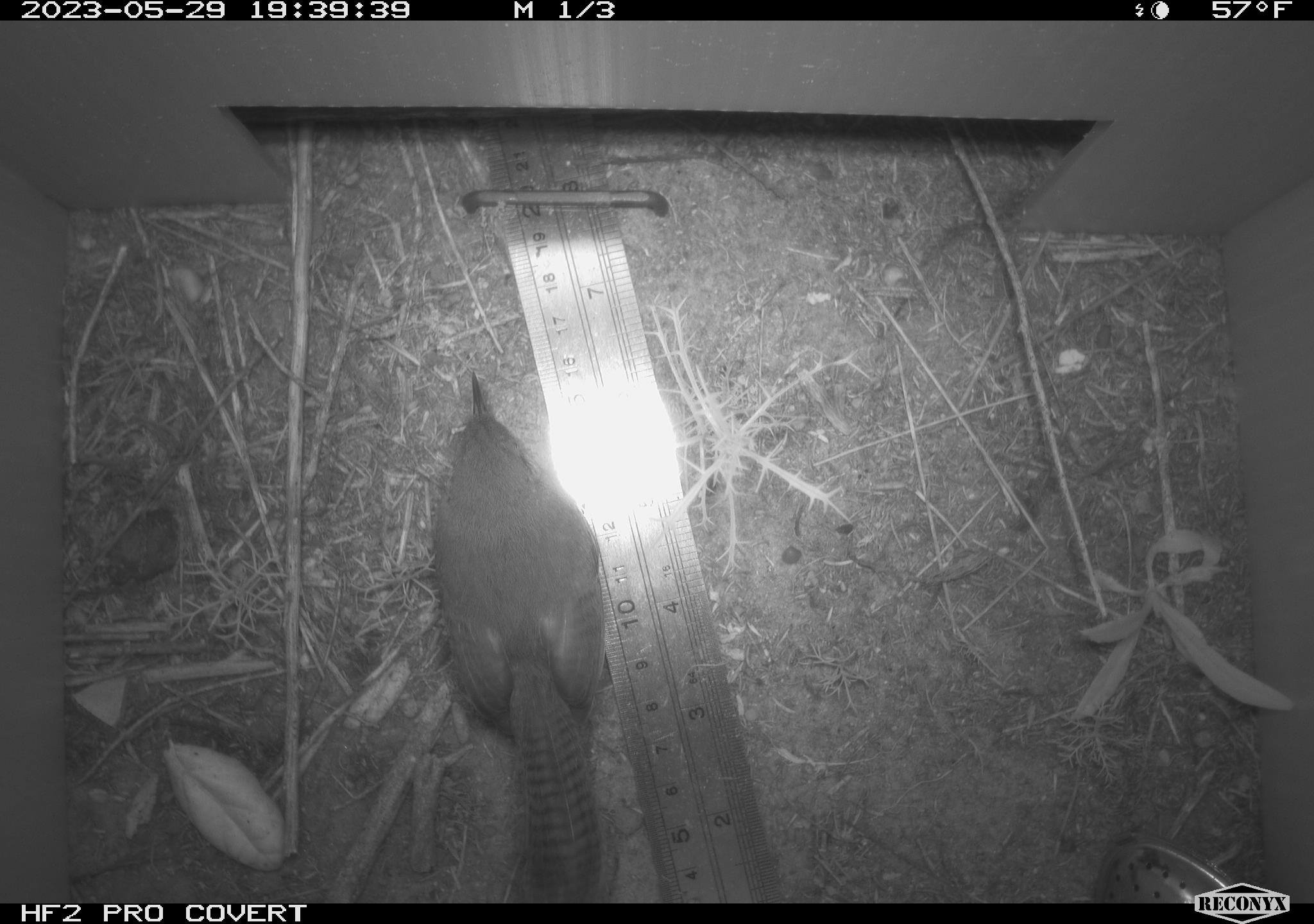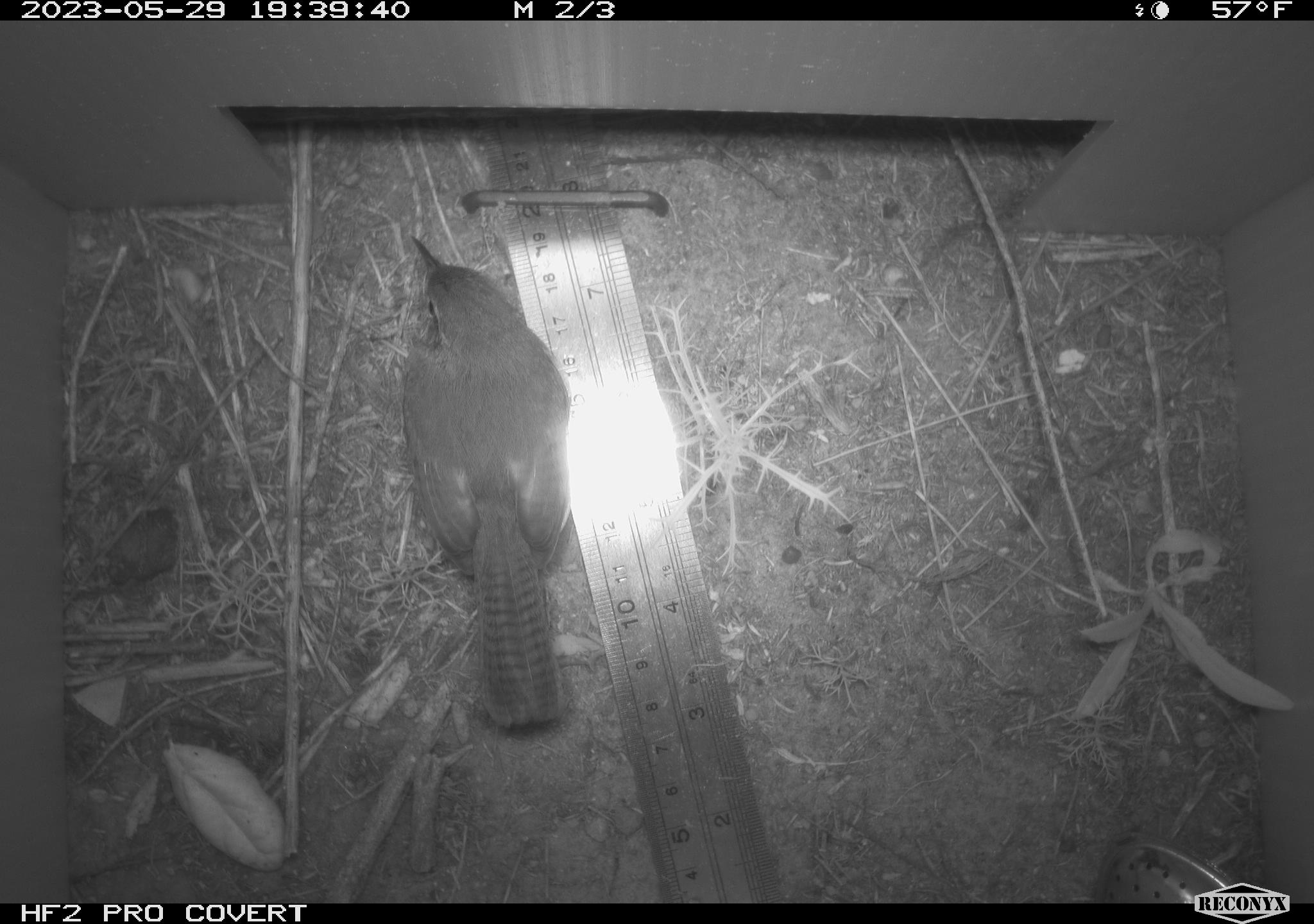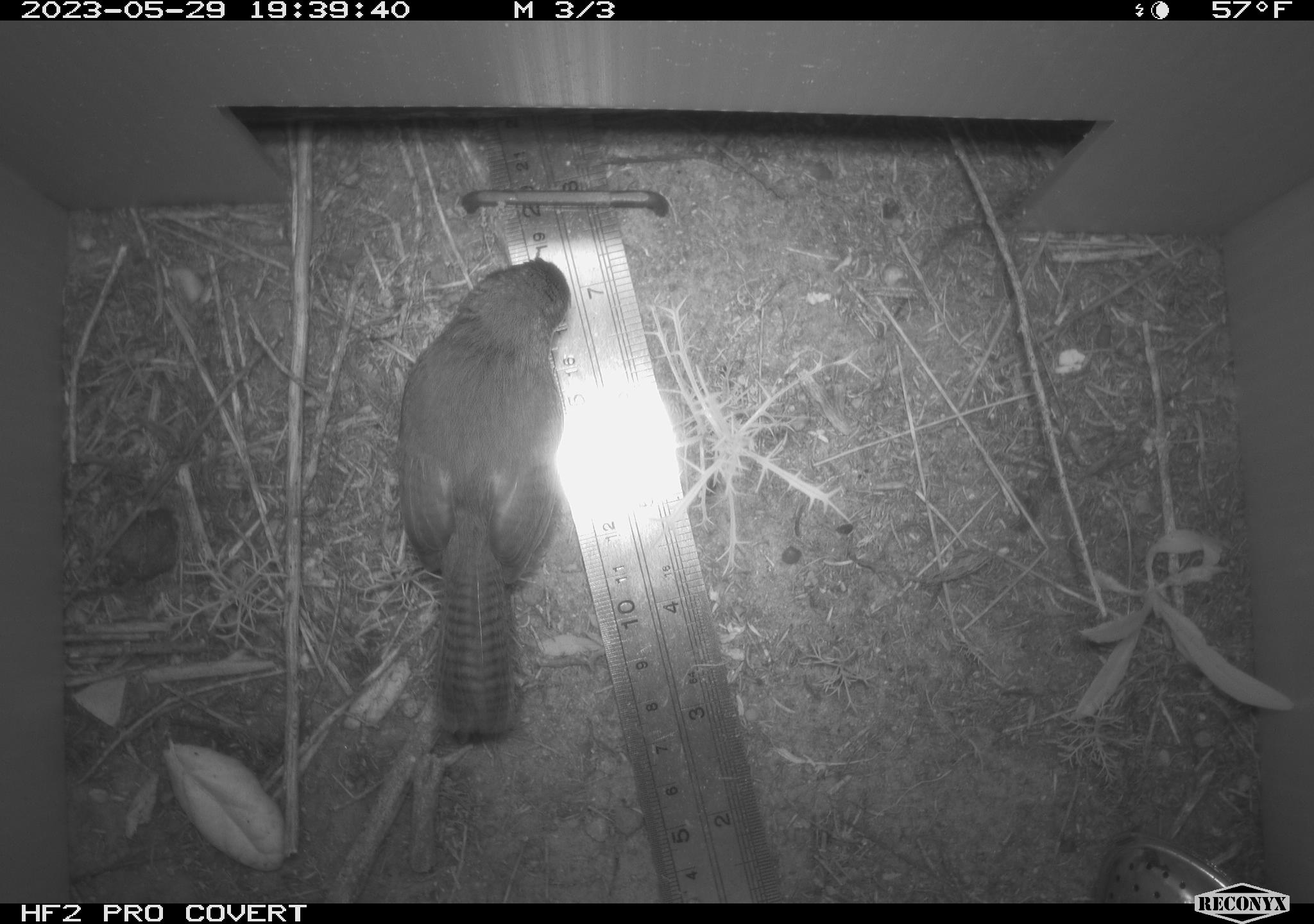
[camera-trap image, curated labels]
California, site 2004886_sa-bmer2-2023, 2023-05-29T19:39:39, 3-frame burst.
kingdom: Animalia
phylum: Chordata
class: Aves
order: Passeriformes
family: Troglodytidae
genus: Thryomanes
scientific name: Thryomanes bewickii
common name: bewick's wren